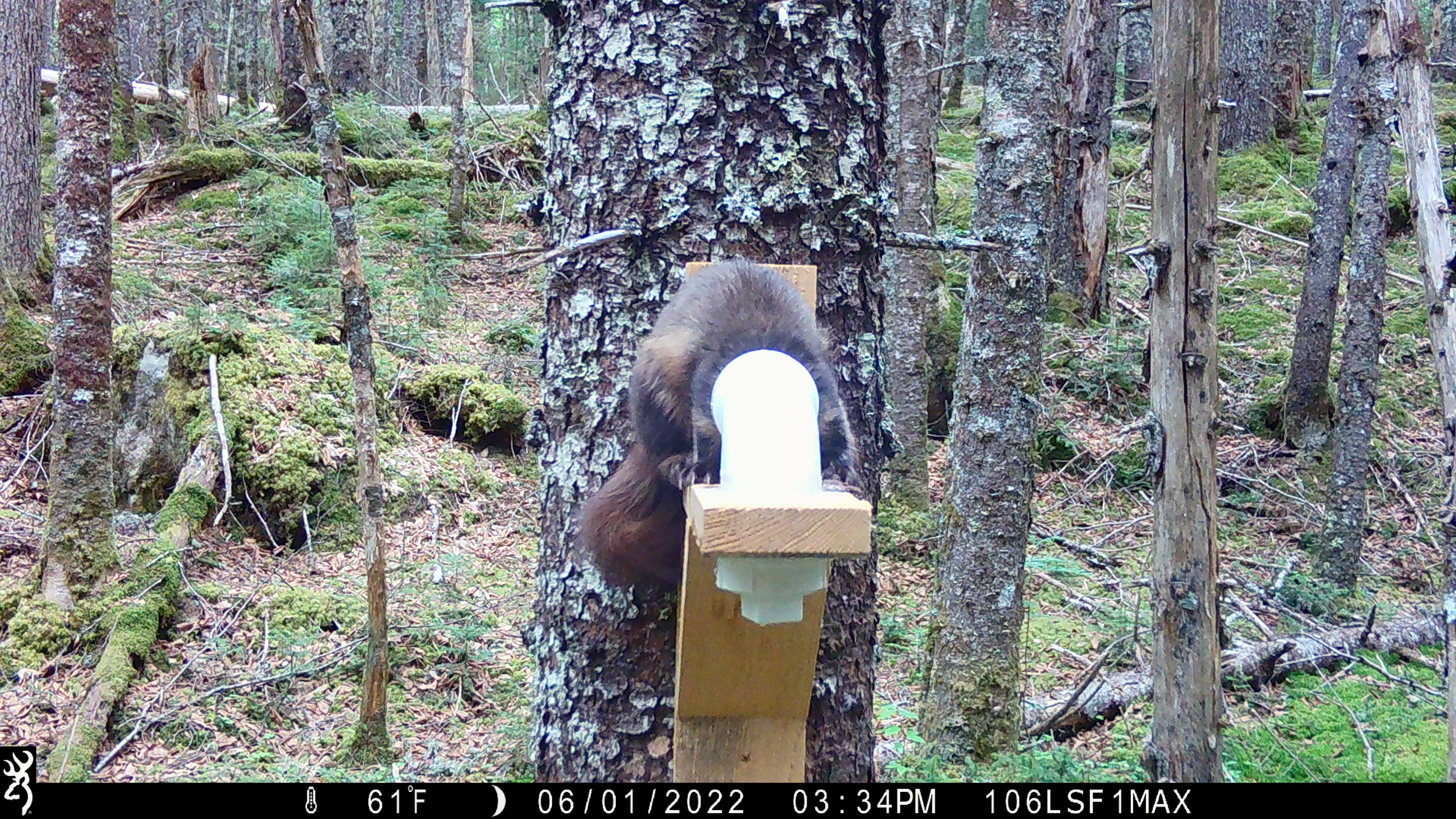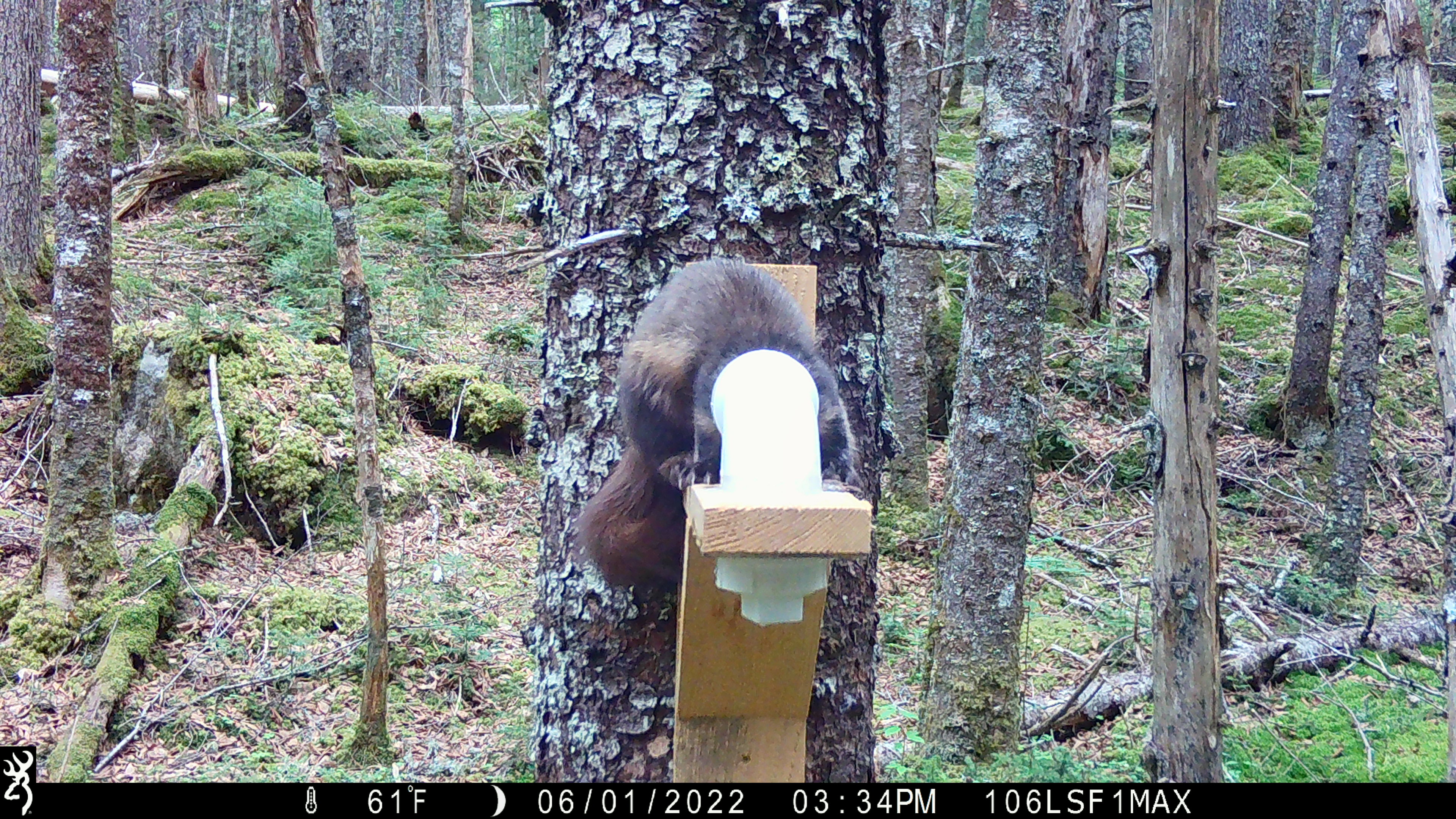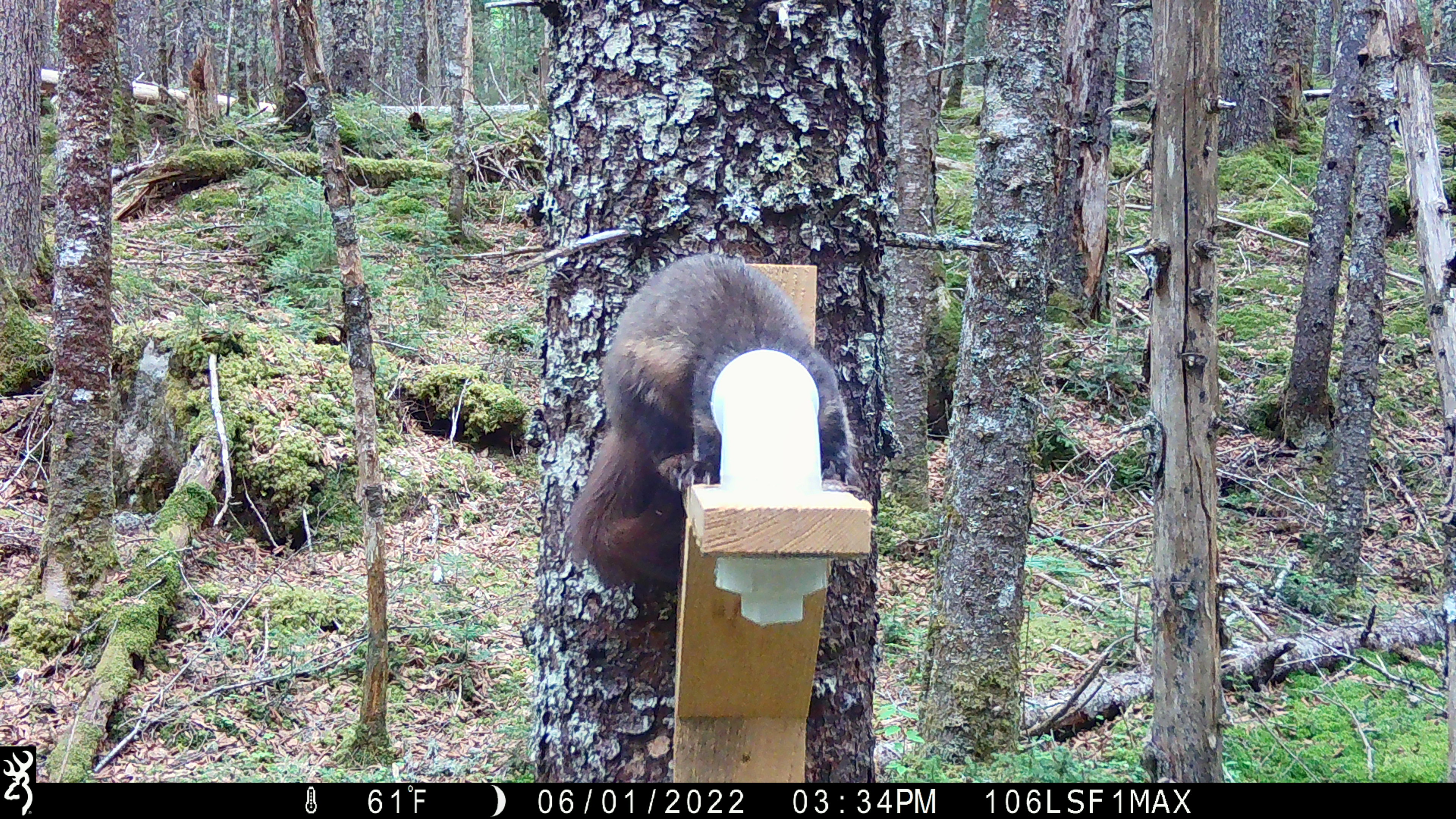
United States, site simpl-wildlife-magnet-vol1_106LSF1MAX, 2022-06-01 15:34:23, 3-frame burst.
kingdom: Animalia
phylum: Chordata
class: Mammalia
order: Carnivora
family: Mustelidae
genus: Martes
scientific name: Martes americana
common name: american marten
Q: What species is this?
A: American marten (Martes americana).